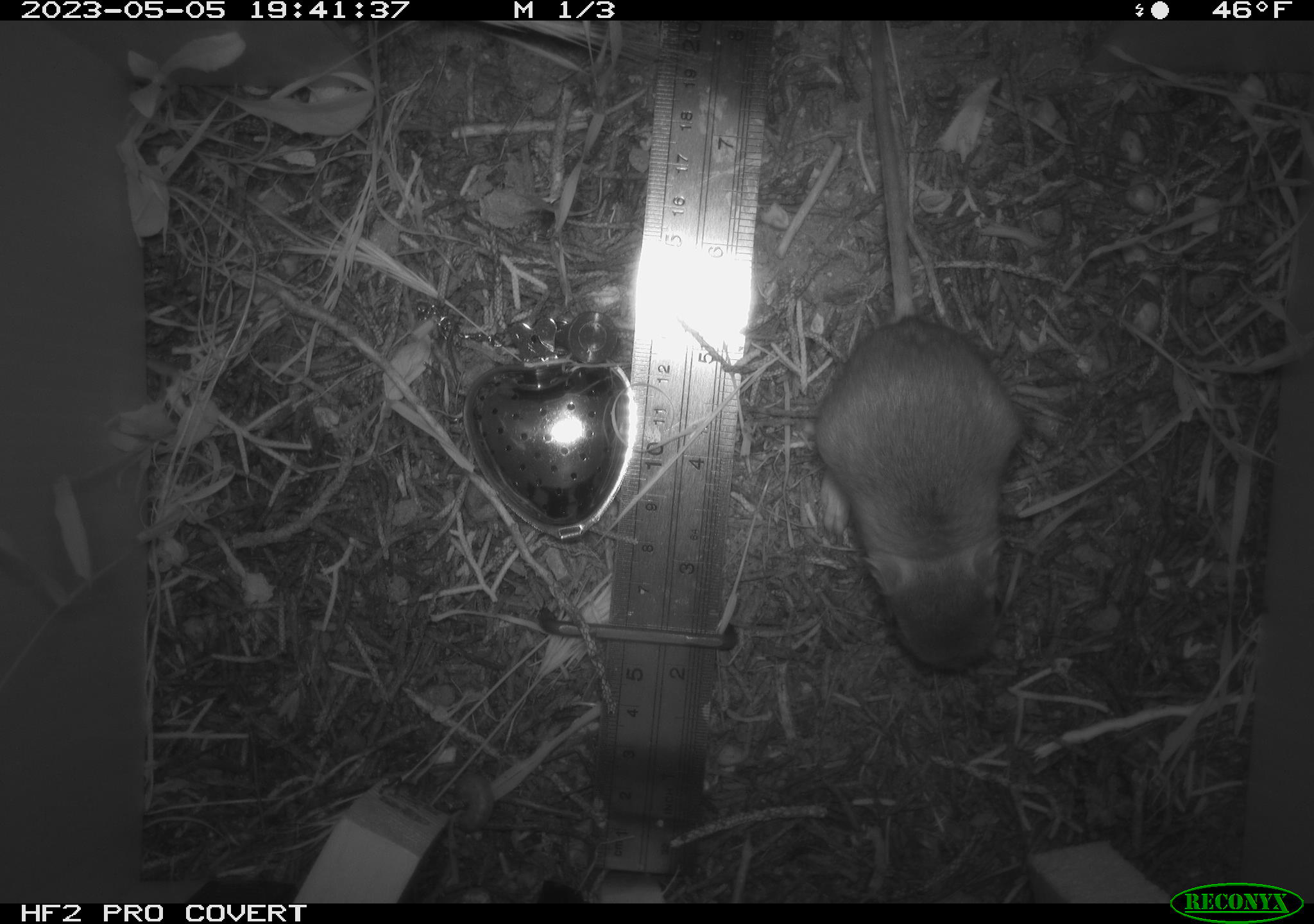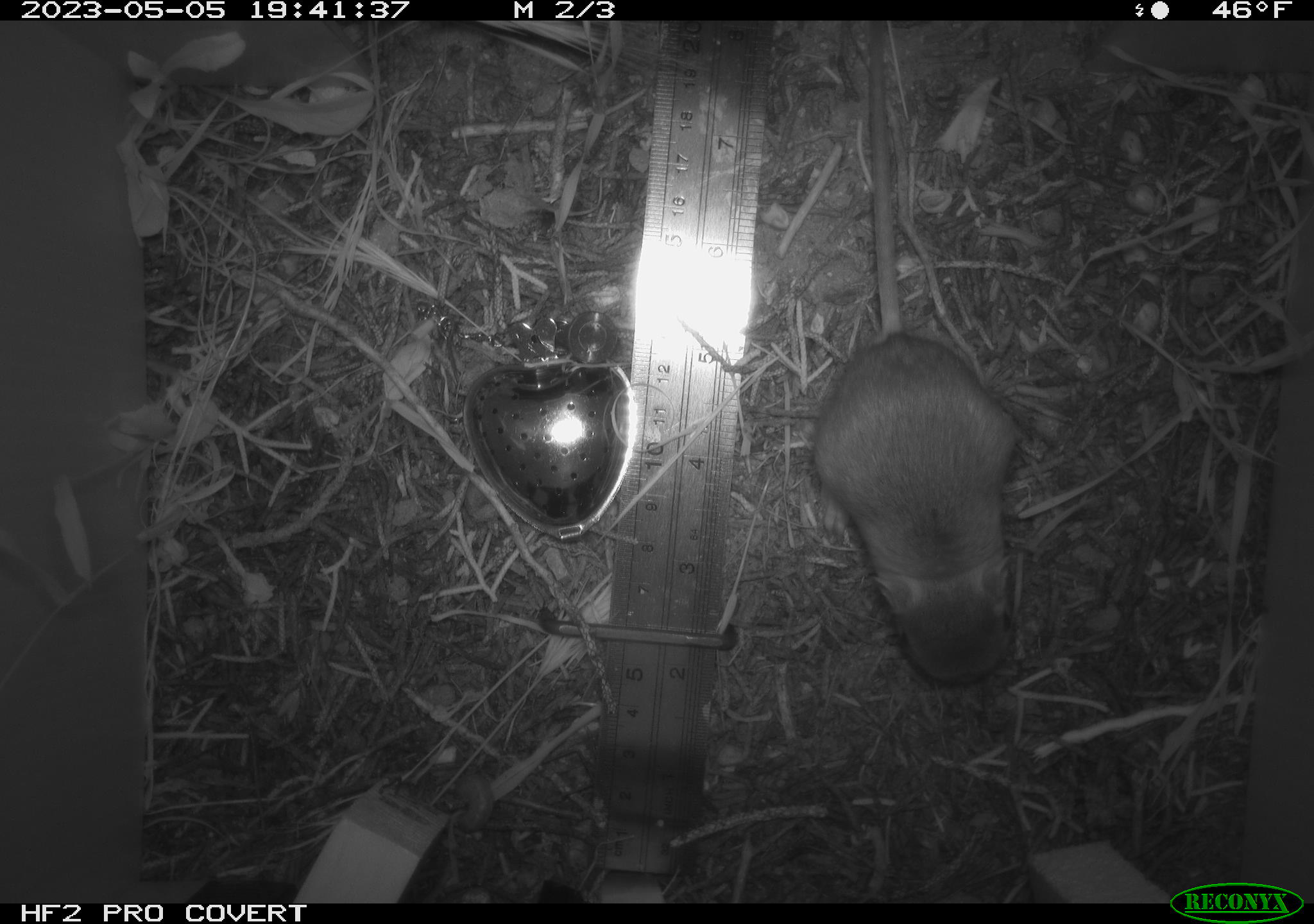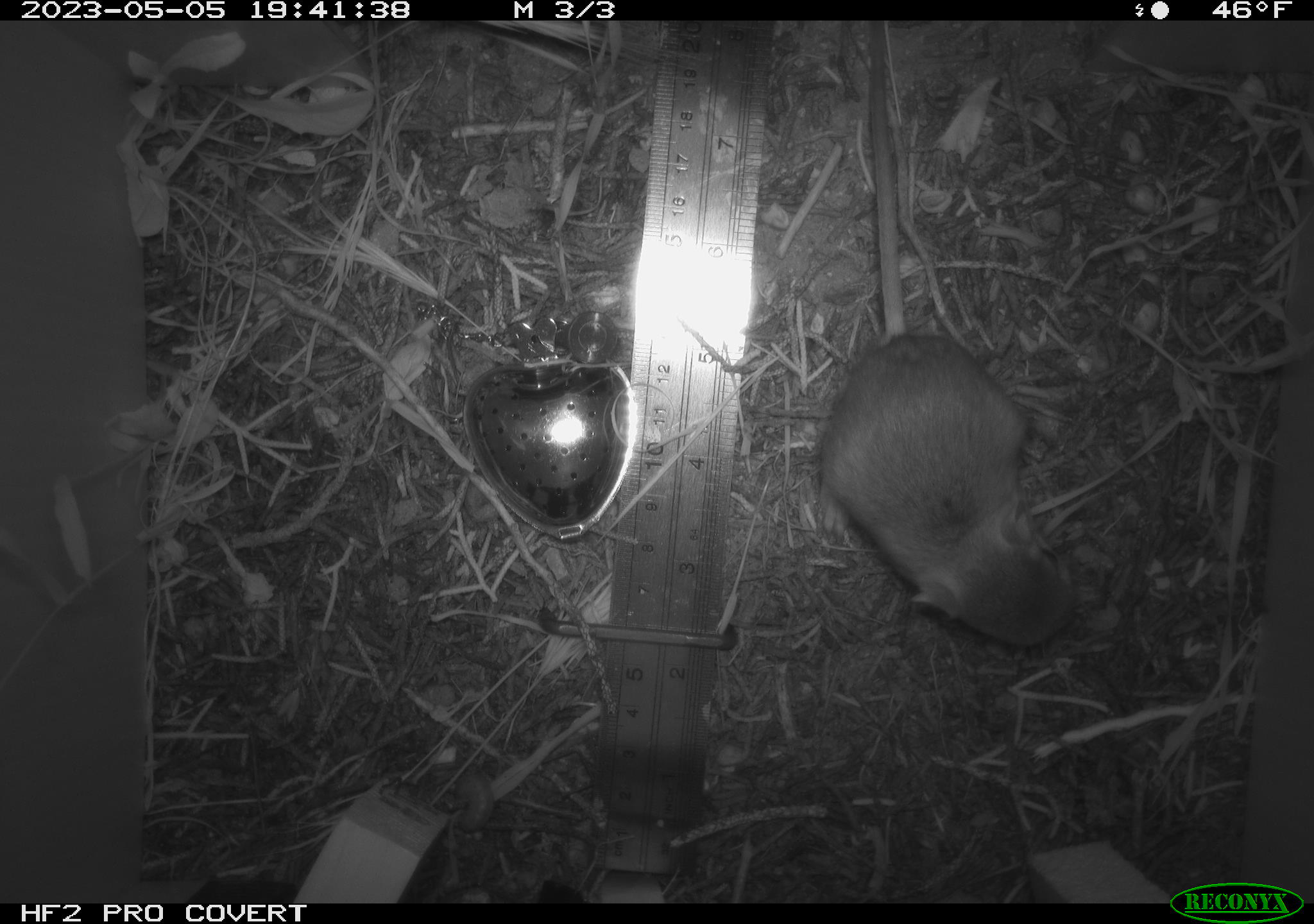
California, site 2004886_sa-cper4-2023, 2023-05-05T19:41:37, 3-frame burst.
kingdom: Animalia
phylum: Chordata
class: Mammalia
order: Rodentia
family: Heteromyidae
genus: Dipodomys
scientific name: Dipodomys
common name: kangaroo rats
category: dipodomys species